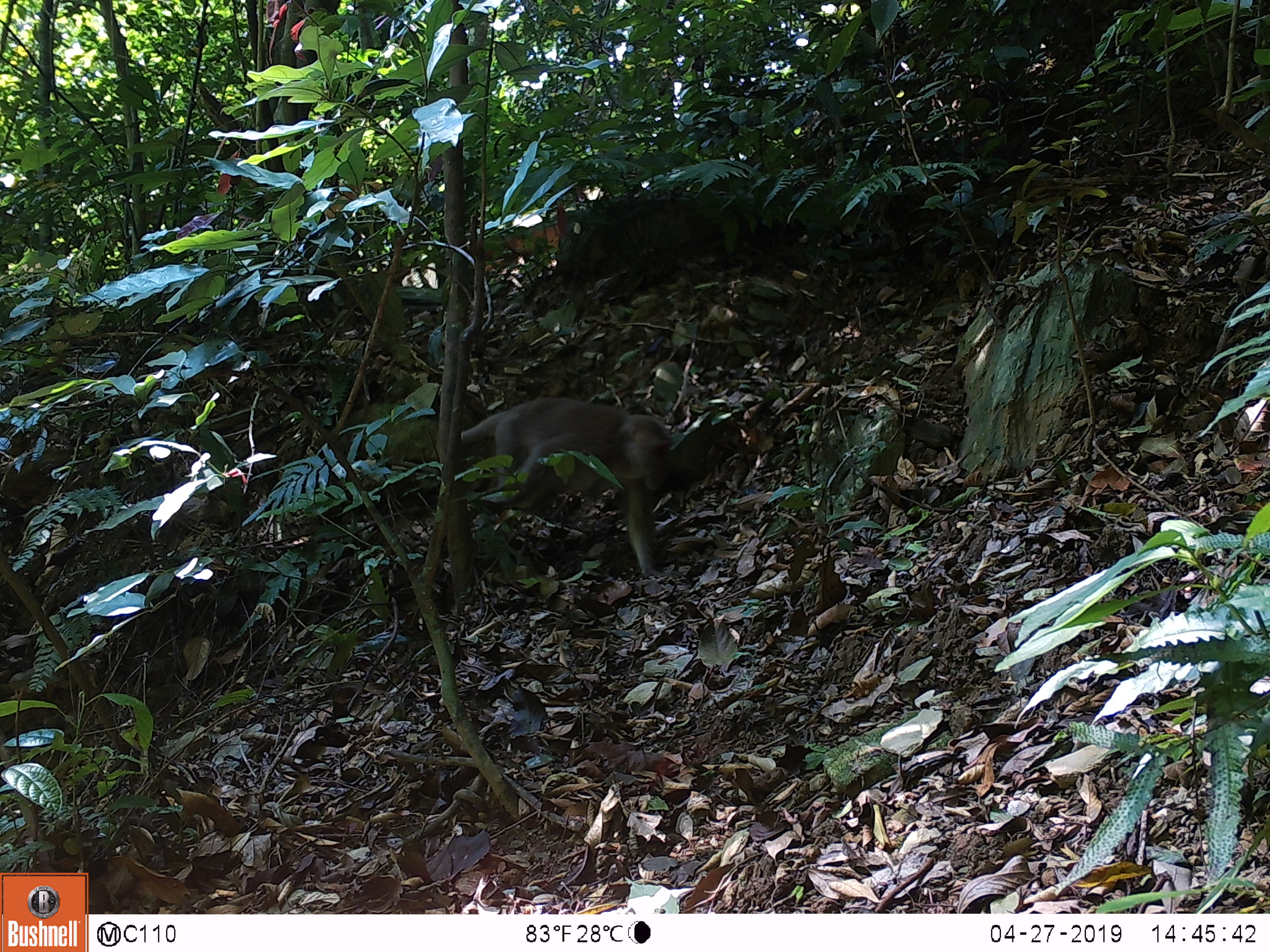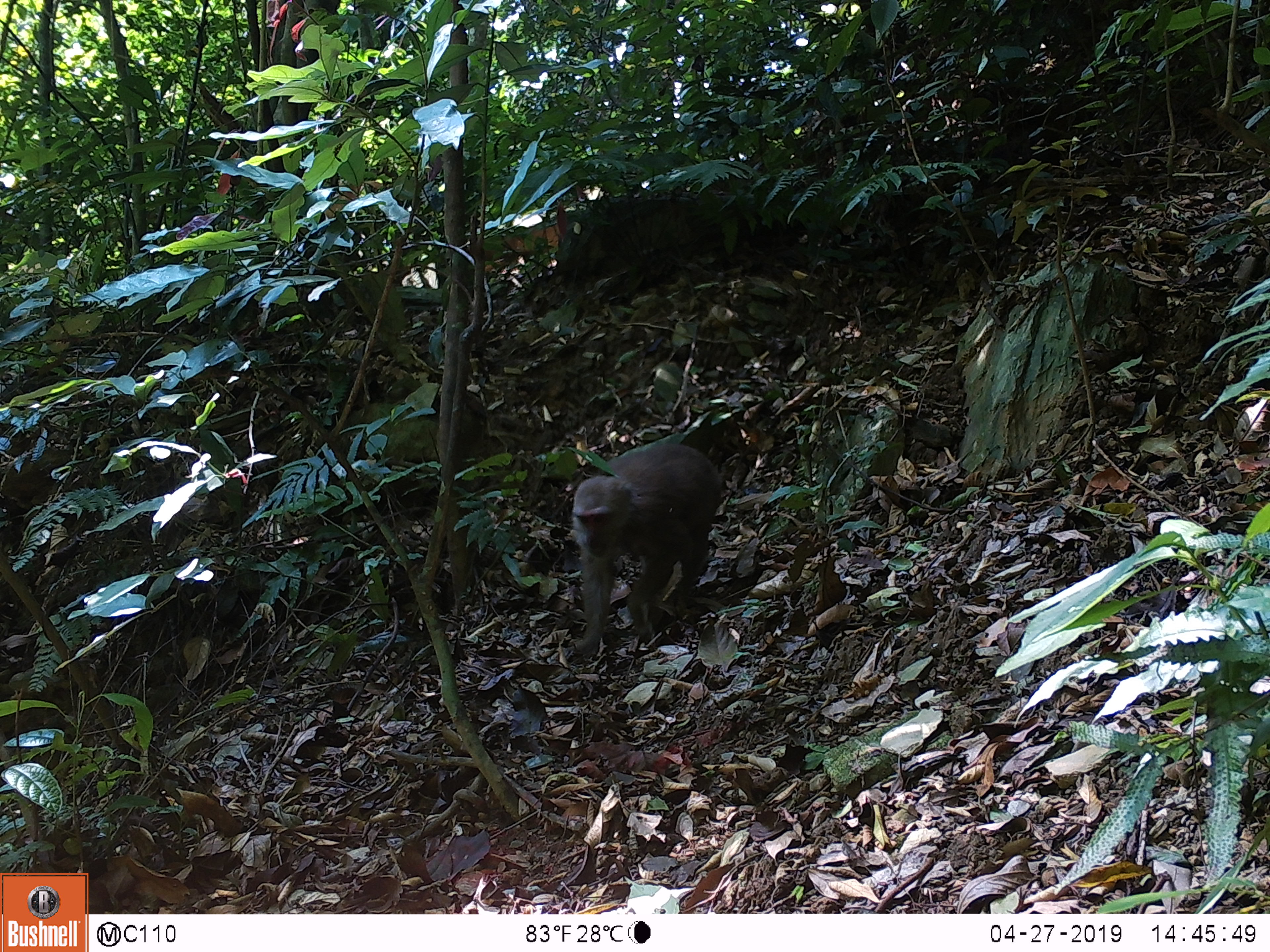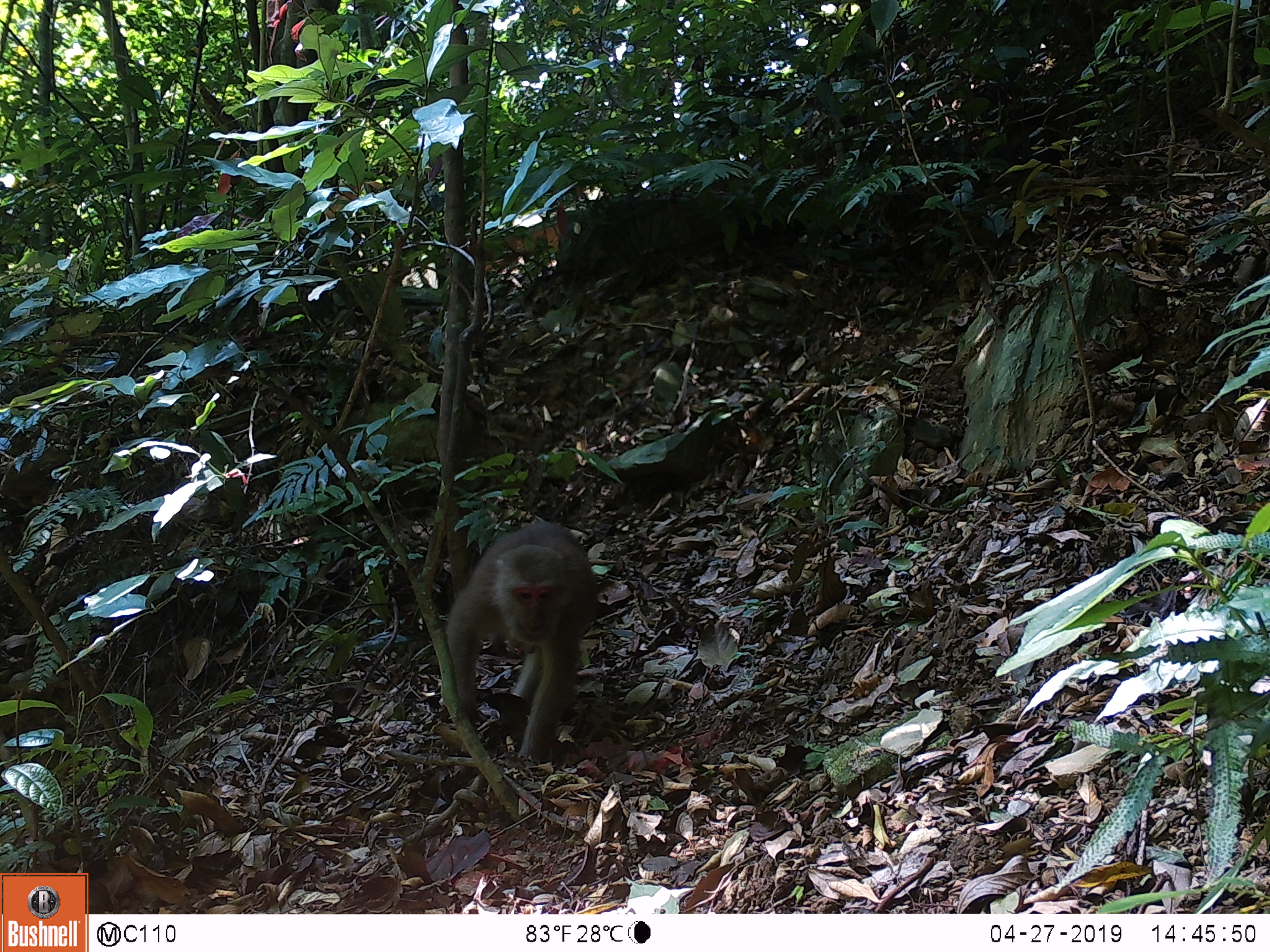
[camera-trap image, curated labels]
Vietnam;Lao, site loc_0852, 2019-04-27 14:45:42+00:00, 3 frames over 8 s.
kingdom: Animalia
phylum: Chordata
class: Mammalia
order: Primates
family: Cercopithecidae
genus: Macaca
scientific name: Macaca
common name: macaque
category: macaque not stump tailed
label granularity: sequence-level